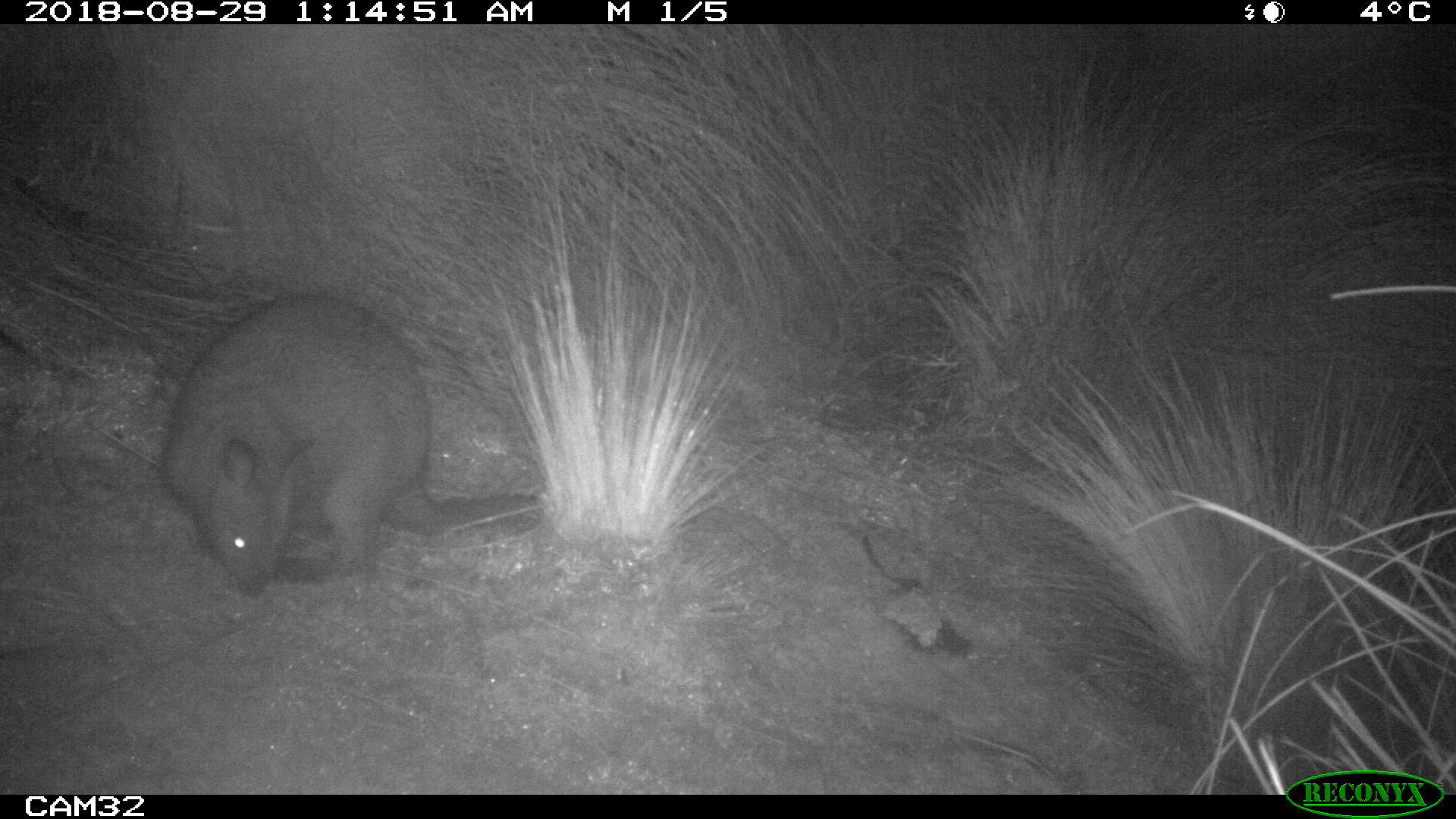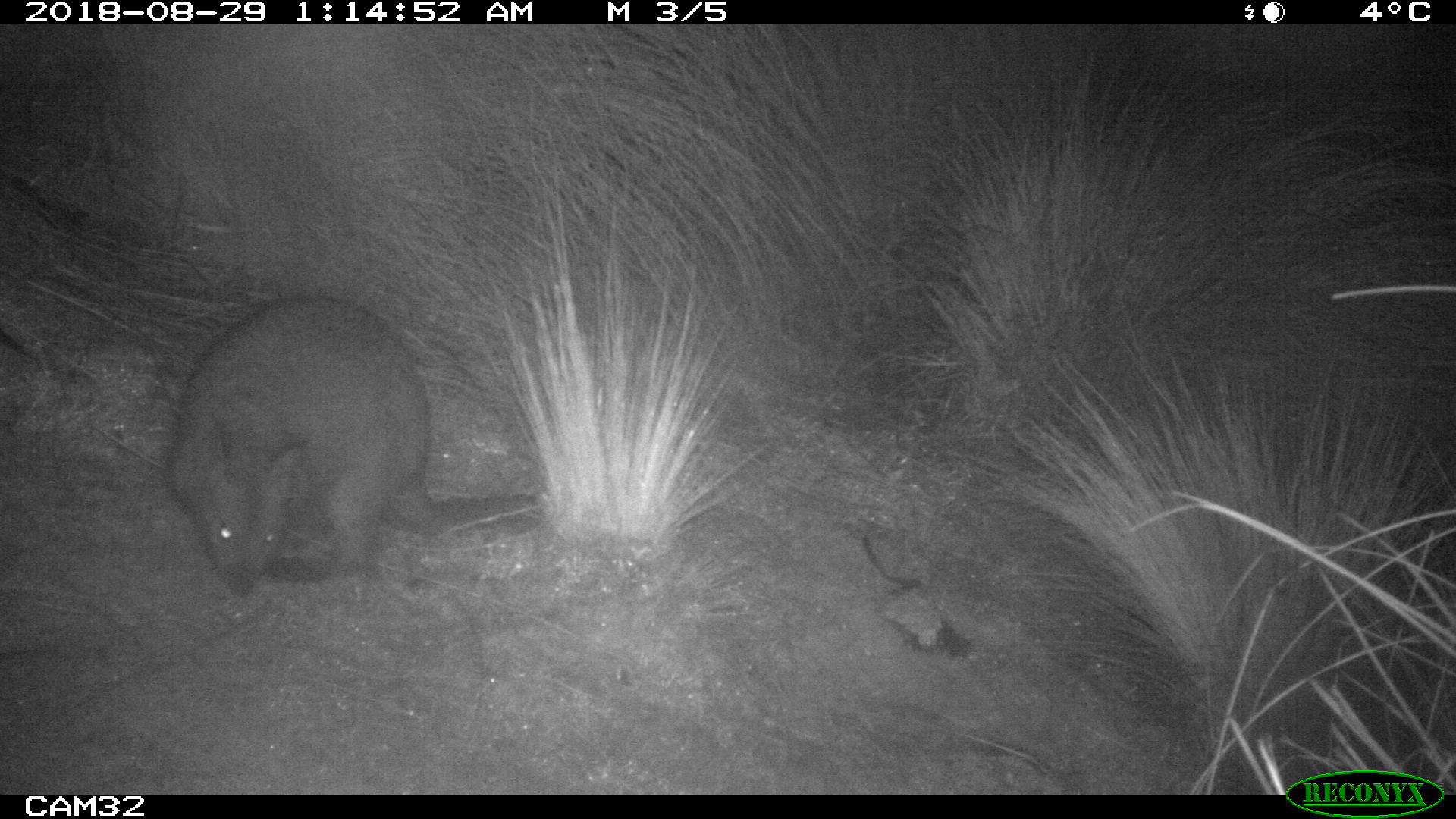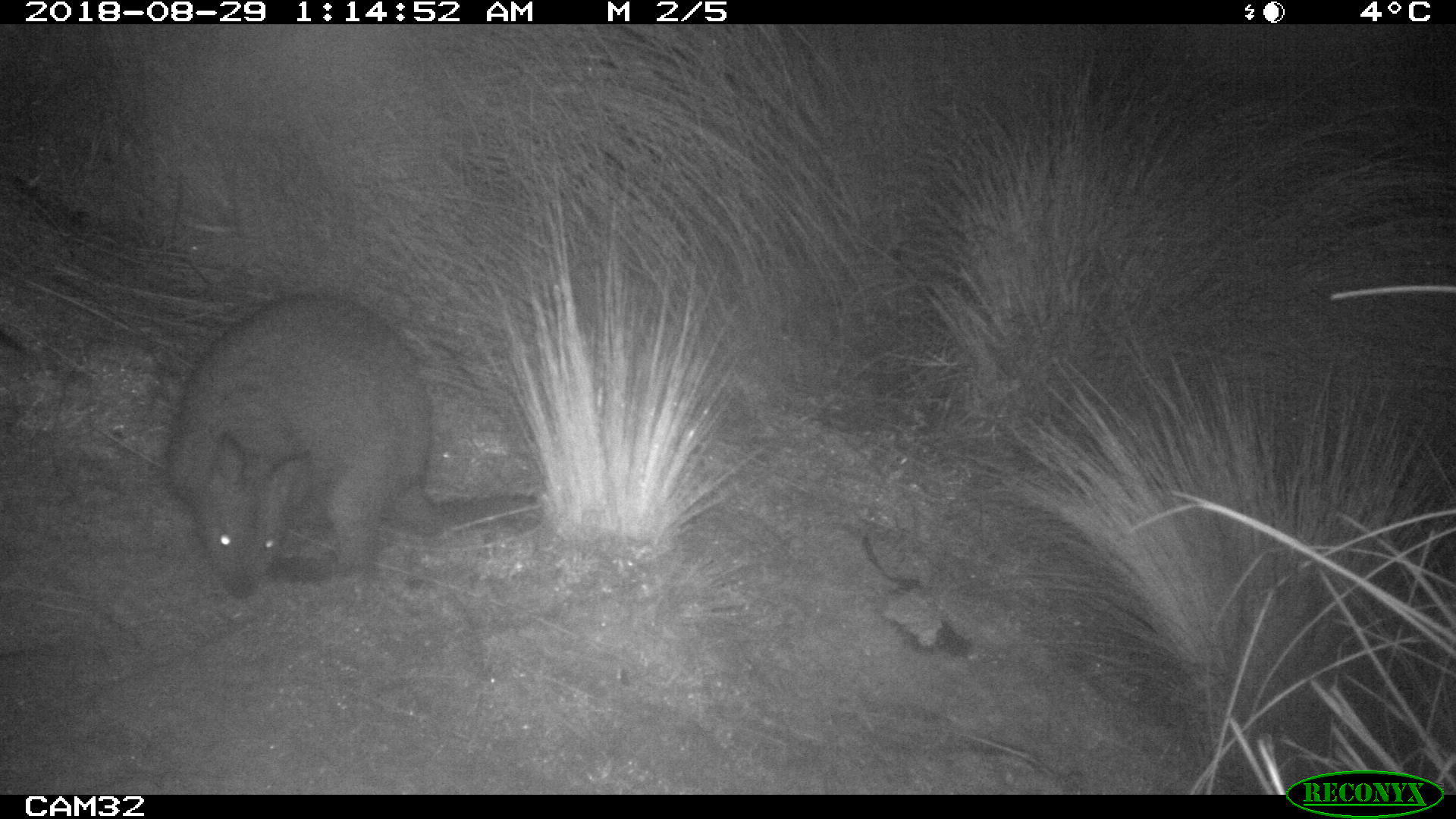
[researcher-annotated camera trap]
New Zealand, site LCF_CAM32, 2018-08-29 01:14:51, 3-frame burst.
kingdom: Animalia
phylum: Chordata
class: Mammalia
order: Diprotodontia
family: Macropodidae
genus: Notamacropus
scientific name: Notamacropus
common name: wallaby